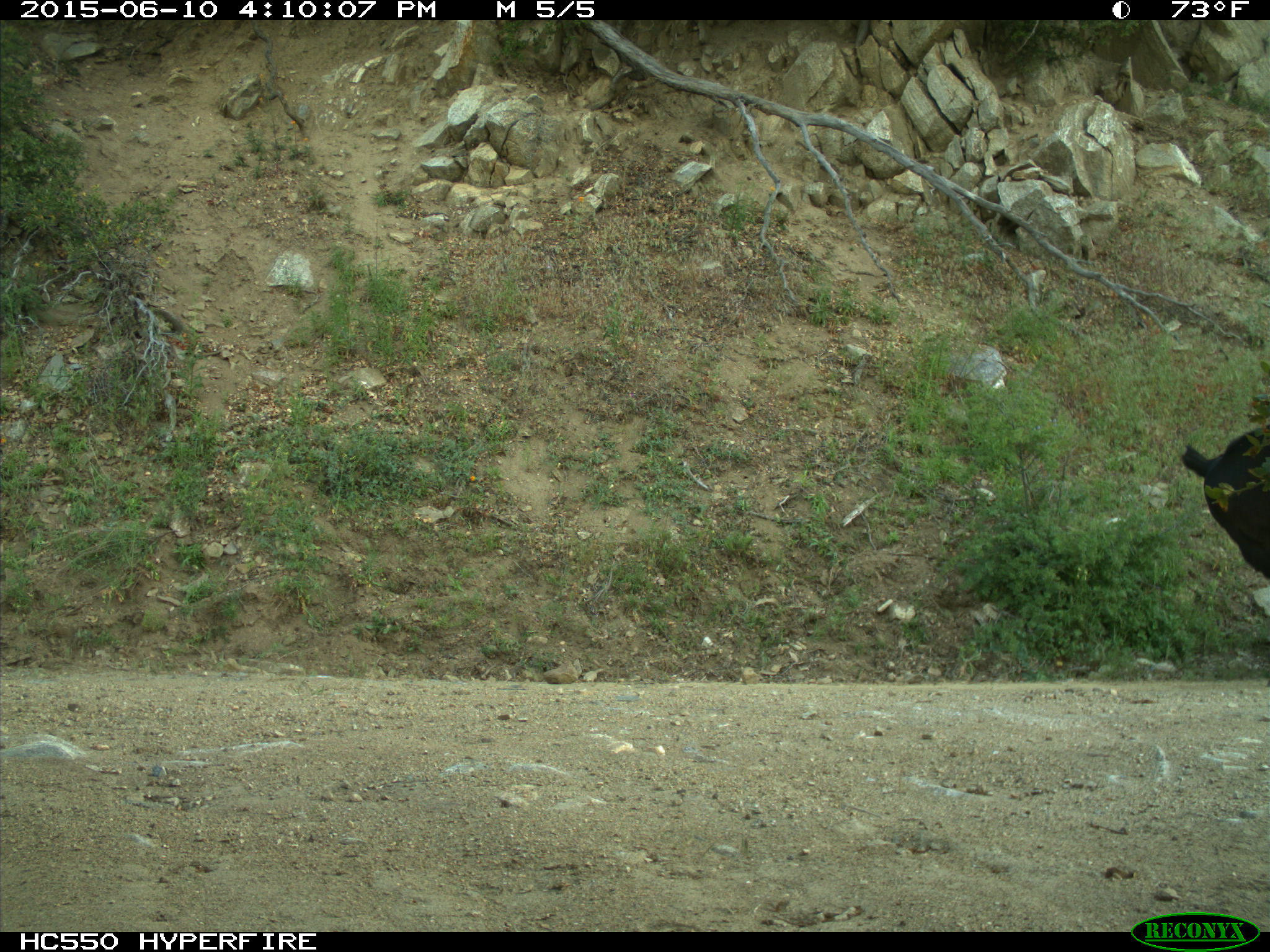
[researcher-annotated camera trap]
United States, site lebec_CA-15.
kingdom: Animalia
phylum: Chordata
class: Mammalia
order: Artiodactyla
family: Bovidae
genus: Bos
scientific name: Bos taurus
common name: domestic cow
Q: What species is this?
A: Bos taurus (domestic cow).